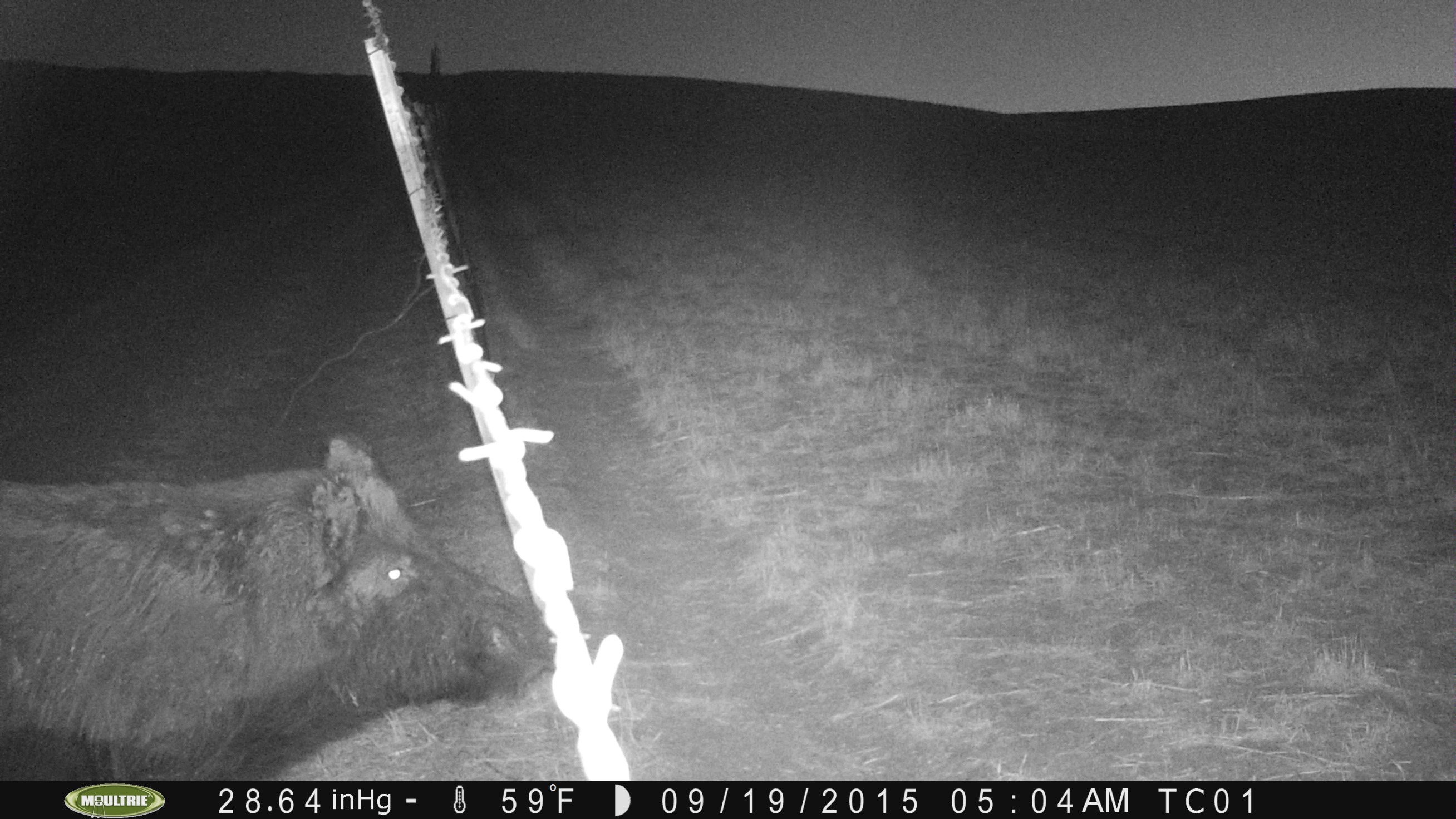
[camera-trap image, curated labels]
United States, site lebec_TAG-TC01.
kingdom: Animalia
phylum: Chordata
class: Mammalia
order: Artiodactyla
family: Suidae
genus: Sus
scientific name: Sus scrofa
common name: wild boar